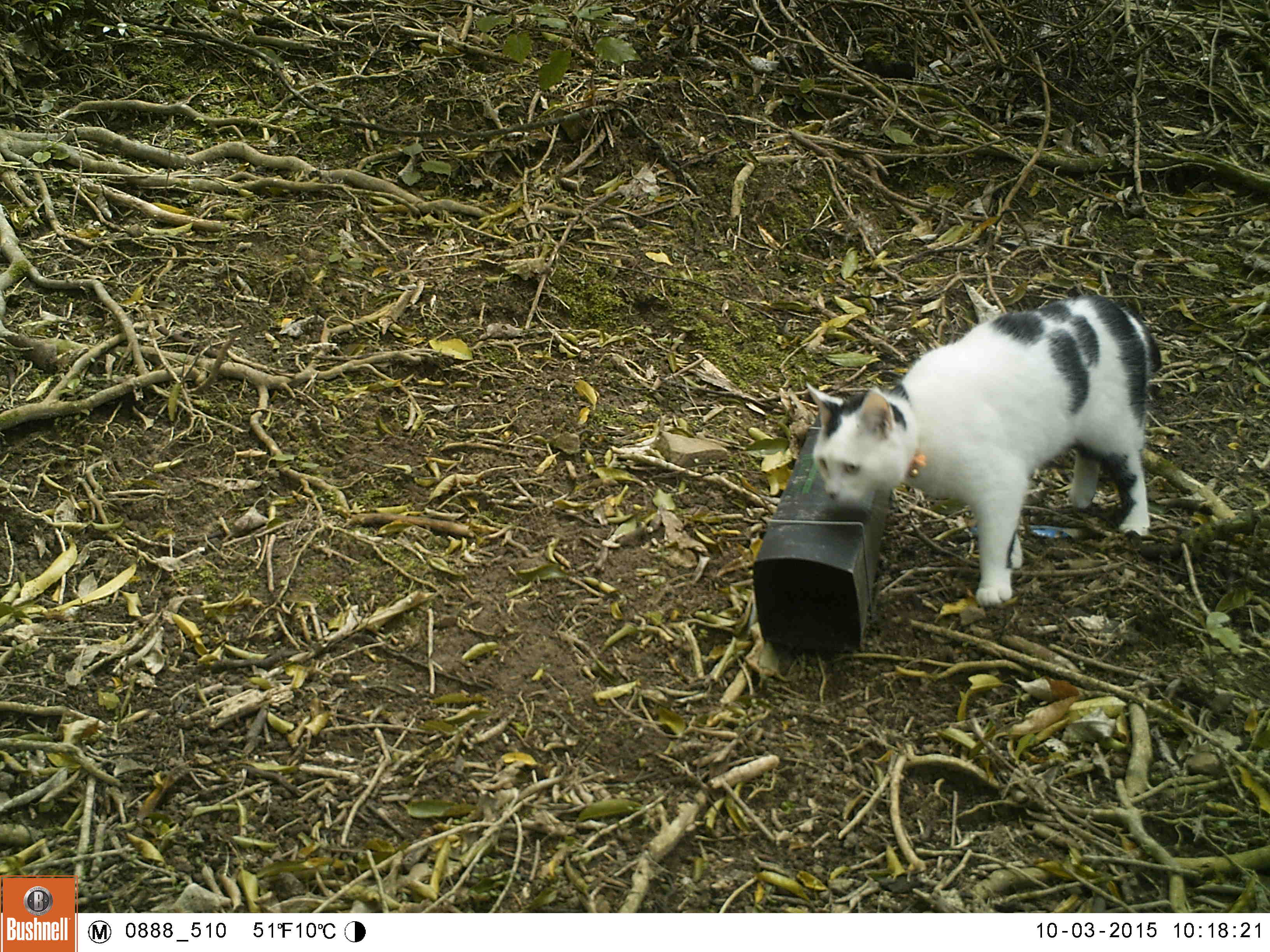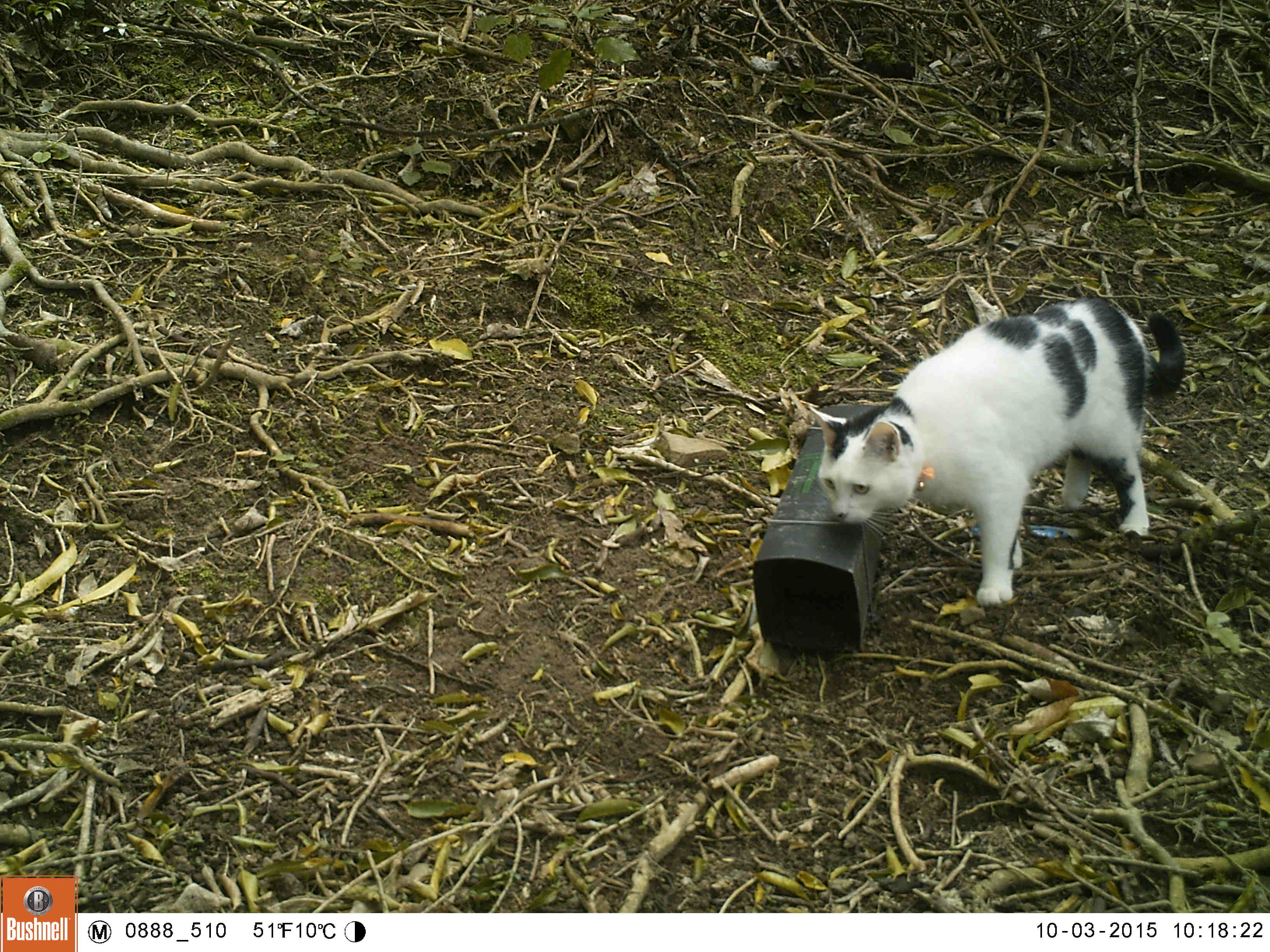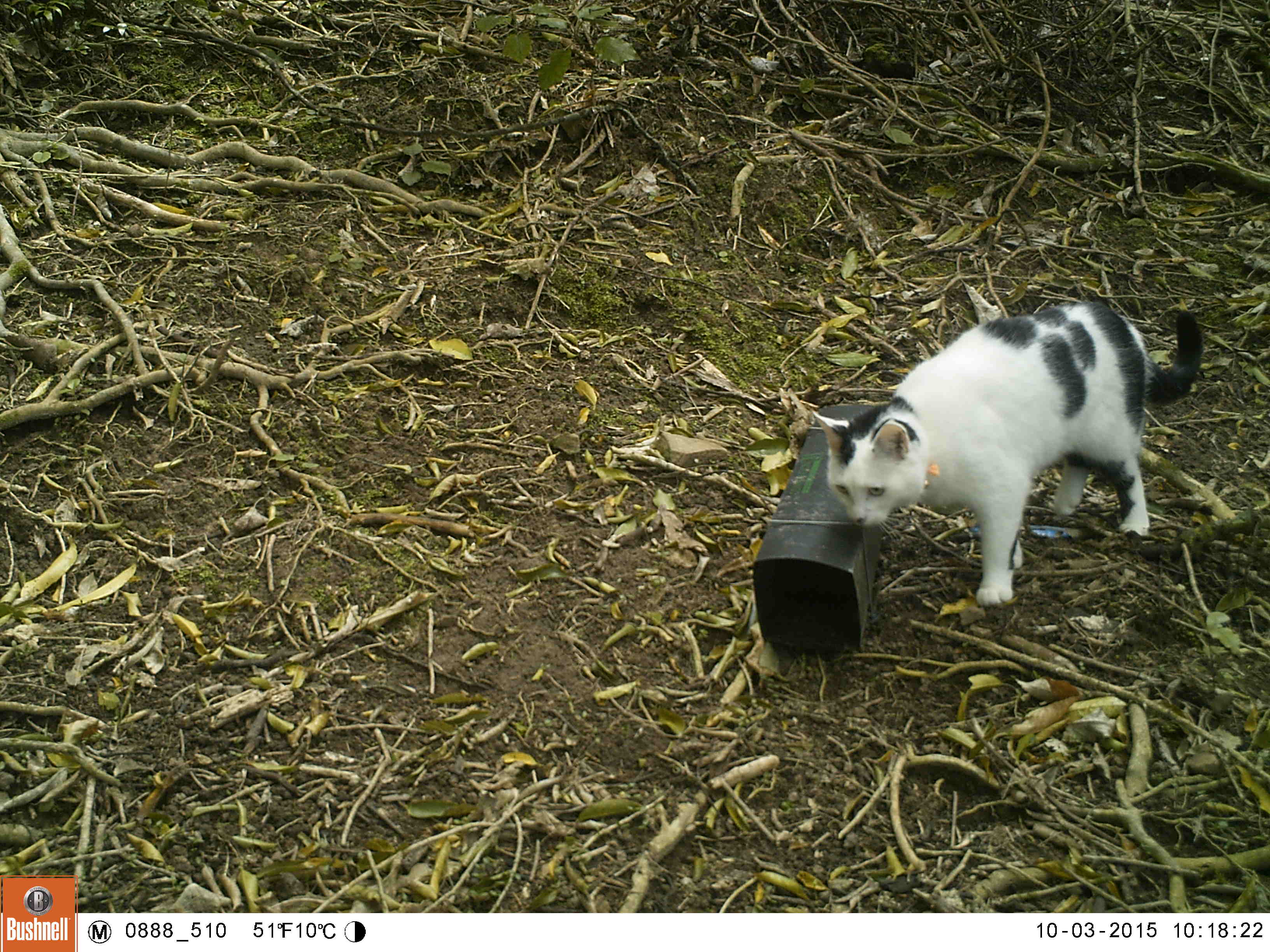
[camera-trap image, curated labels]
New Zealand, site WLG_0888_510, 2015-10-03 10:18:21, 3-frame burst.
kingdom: Animalia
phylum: Chordata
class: Mammalia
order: Carnivora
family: Felidae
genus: Felis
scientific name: Felis catus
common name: domestic cat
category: cat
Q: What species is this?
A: Cat (domestic cat) (Felis catus).